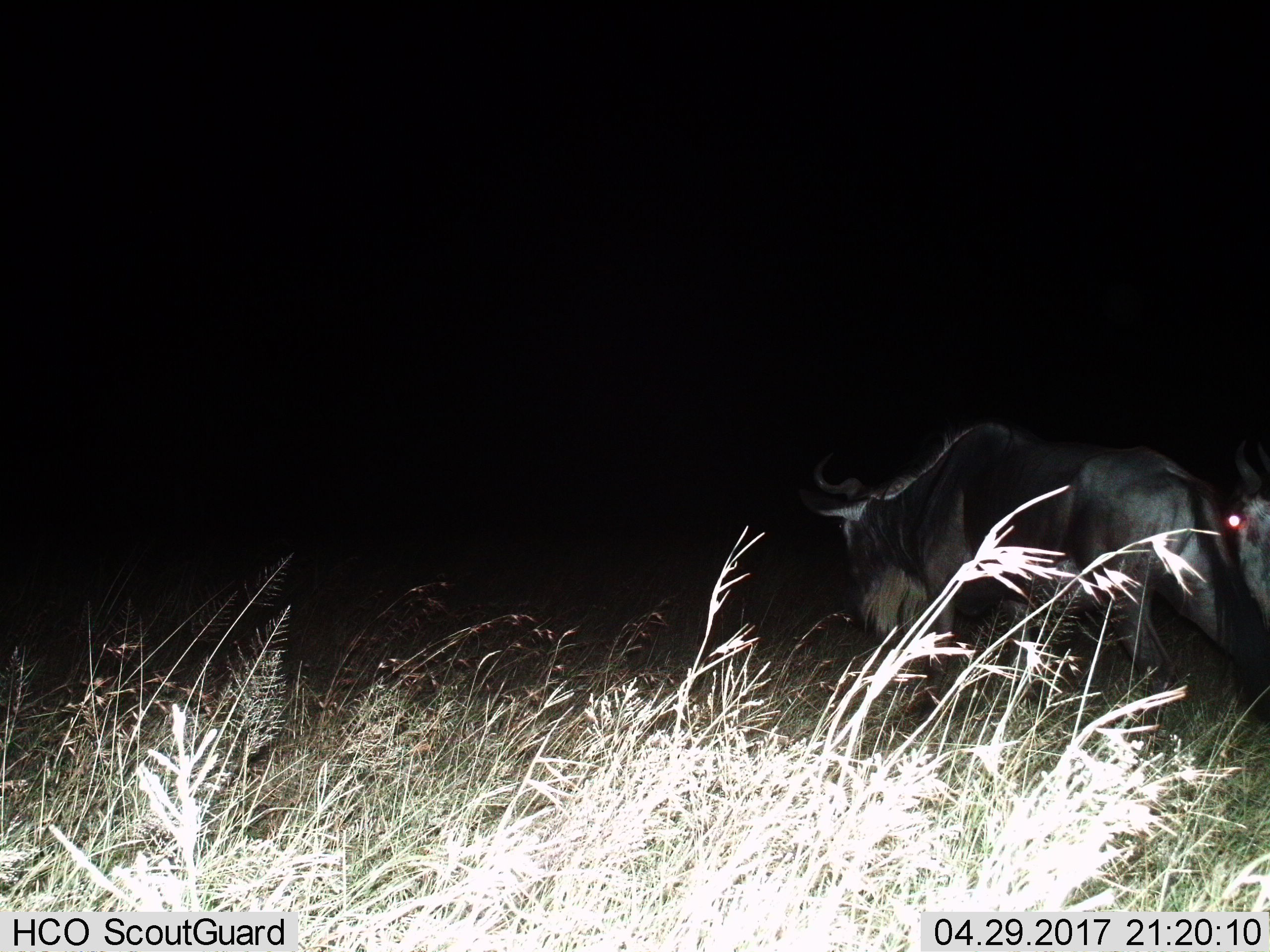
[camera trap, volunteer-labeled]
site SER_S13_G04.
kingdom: Animalia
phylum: Chordata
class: Mammalia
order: Artiodactyla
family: Bovidae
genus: Connochaetes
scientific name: Connochaetes taurinus taurinus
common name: blue wildebeest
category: wildebeestblue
Wildebeestblue (blue wildebeest) (Connochaetes taurinus taurinus), count 2. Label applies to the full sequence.